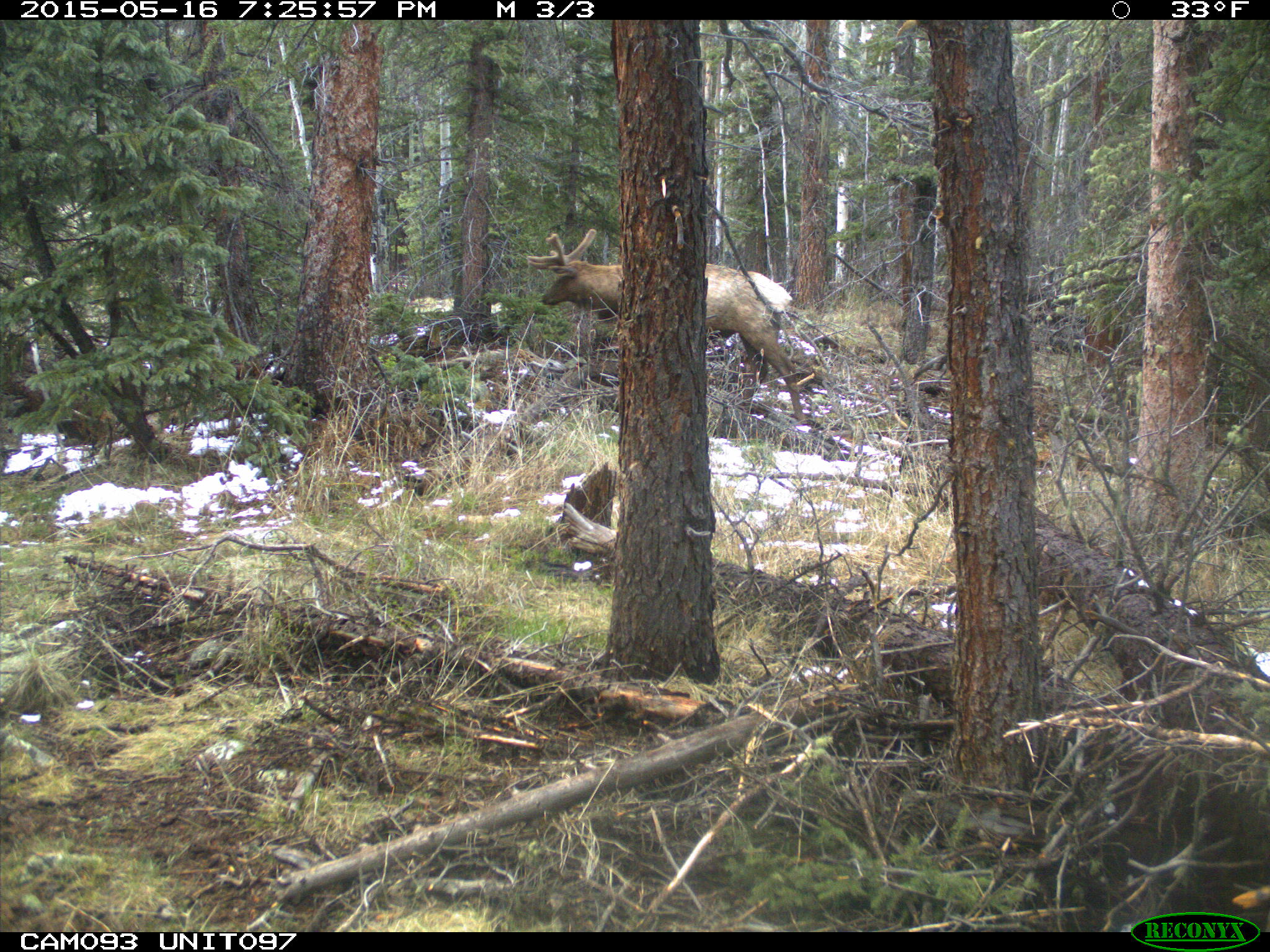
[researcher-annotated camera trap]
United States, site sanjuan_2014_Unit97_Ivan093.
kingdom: Animalia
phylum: Chordata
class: Mammalia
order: Artiodactyla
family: Cervidae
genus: Cervus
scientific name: Cervus elaphus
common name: red deer